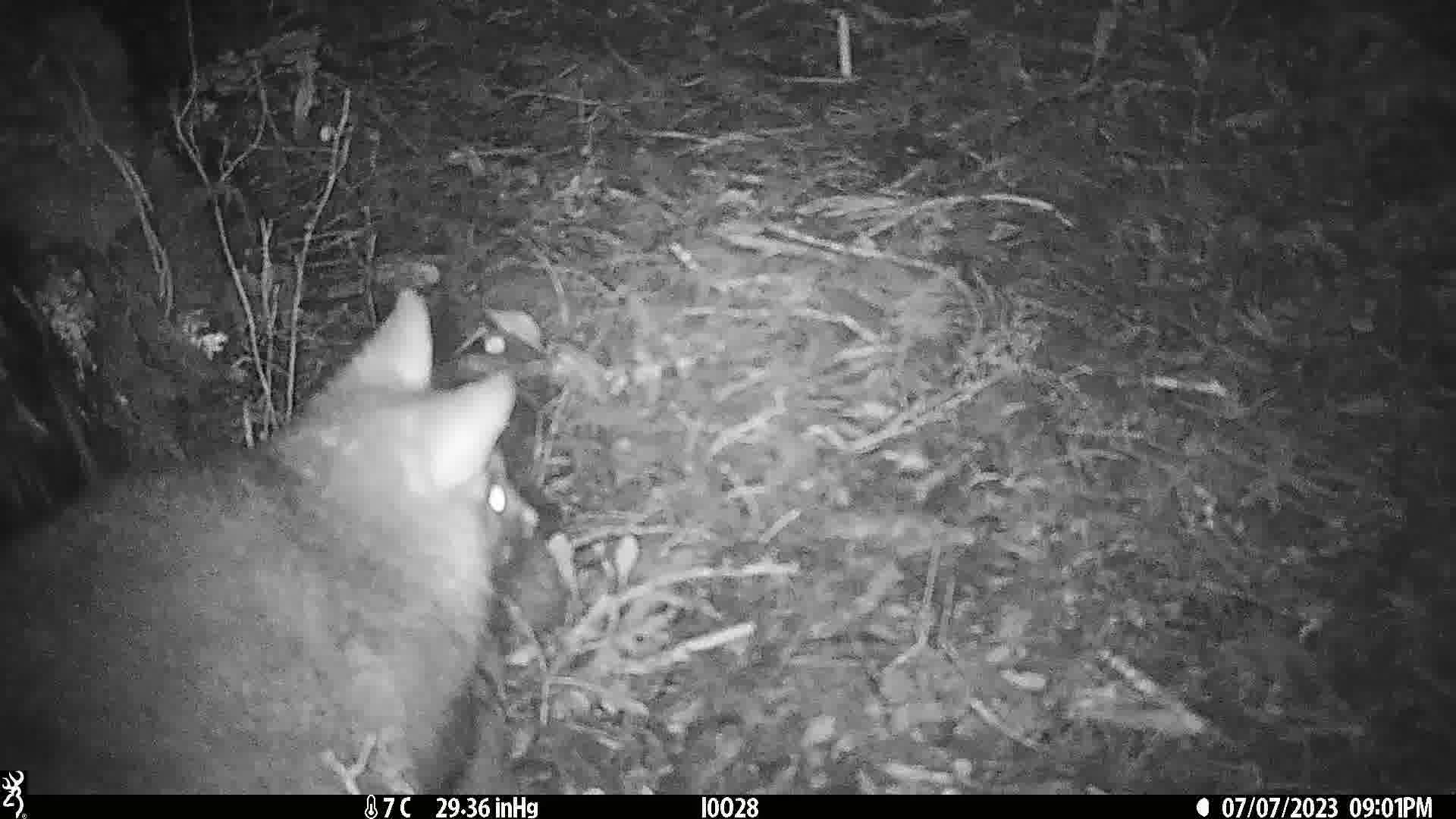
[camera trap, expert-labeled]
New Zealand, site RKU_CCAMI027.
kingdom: Animalia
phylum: Chordata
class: Mammalia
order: Diprotodontia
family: Phalangeridae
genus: Trichosurus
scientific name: Trichosurus vulpecula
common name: common brushtail possum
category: possum